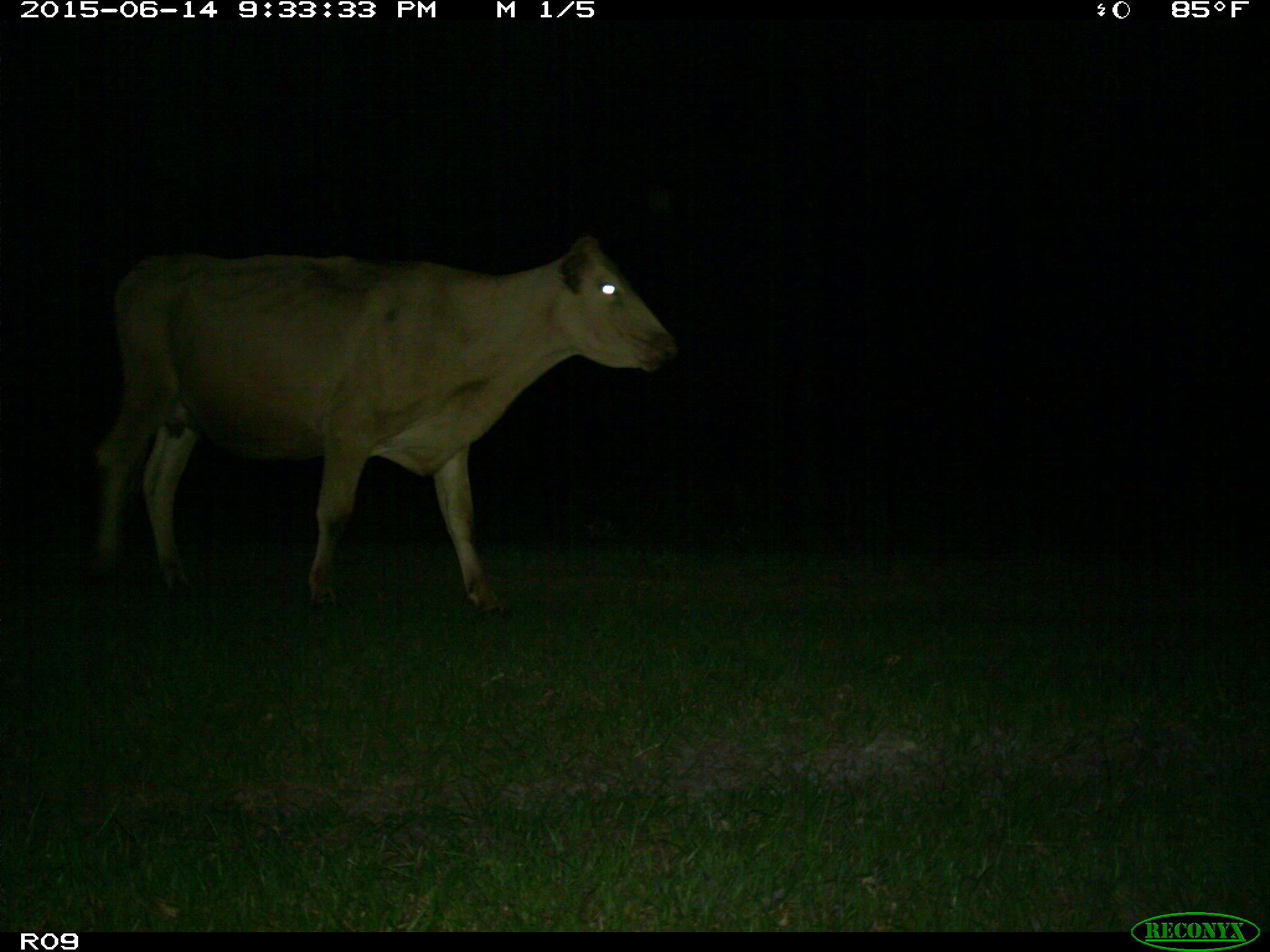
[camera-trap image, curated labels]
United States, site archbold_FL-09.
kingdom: Animalia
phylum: Chordata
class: Mammalia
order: Artiodactyla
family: Bovidae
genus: Bos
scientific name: Bos taurus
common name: domestic cow